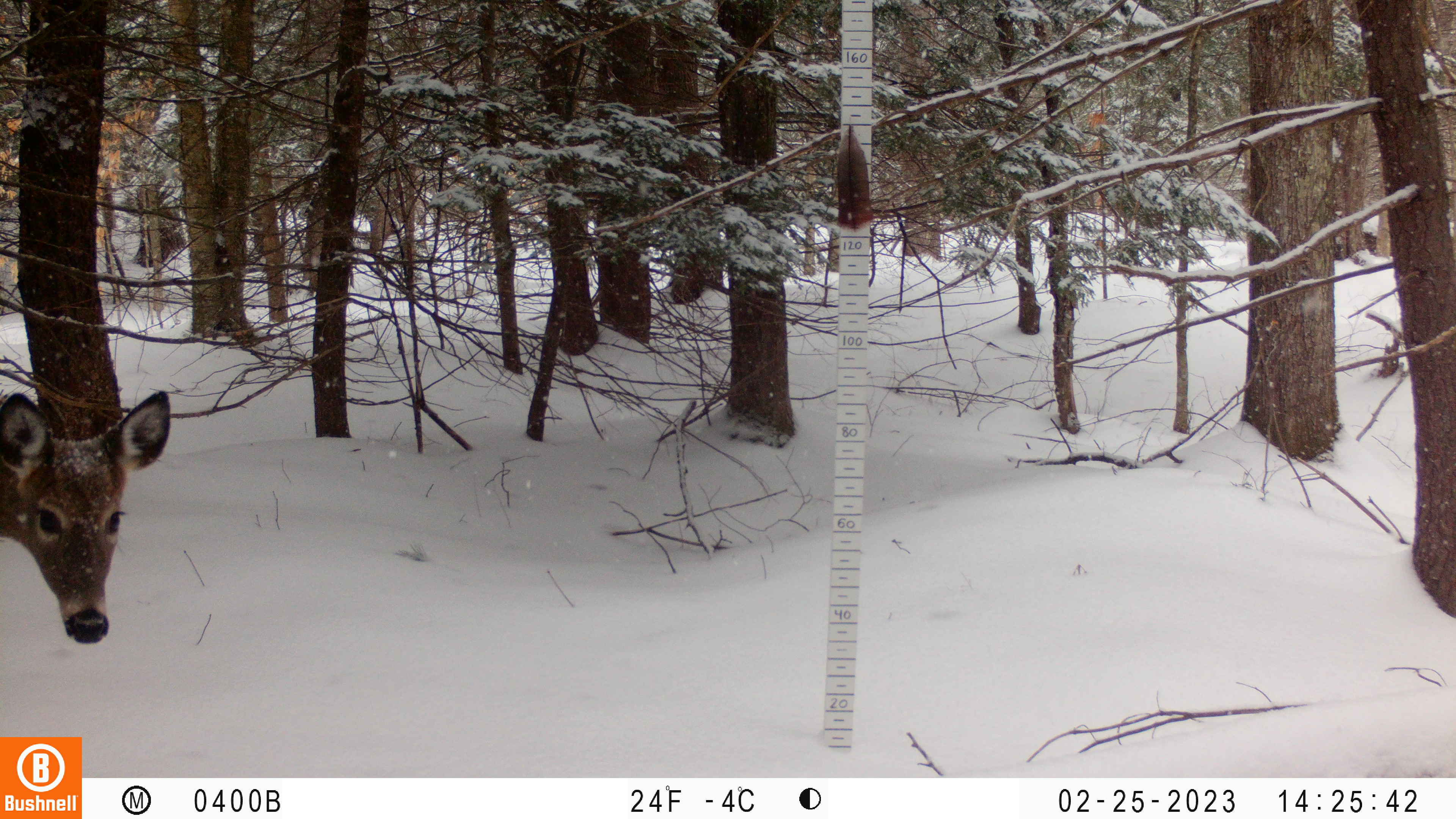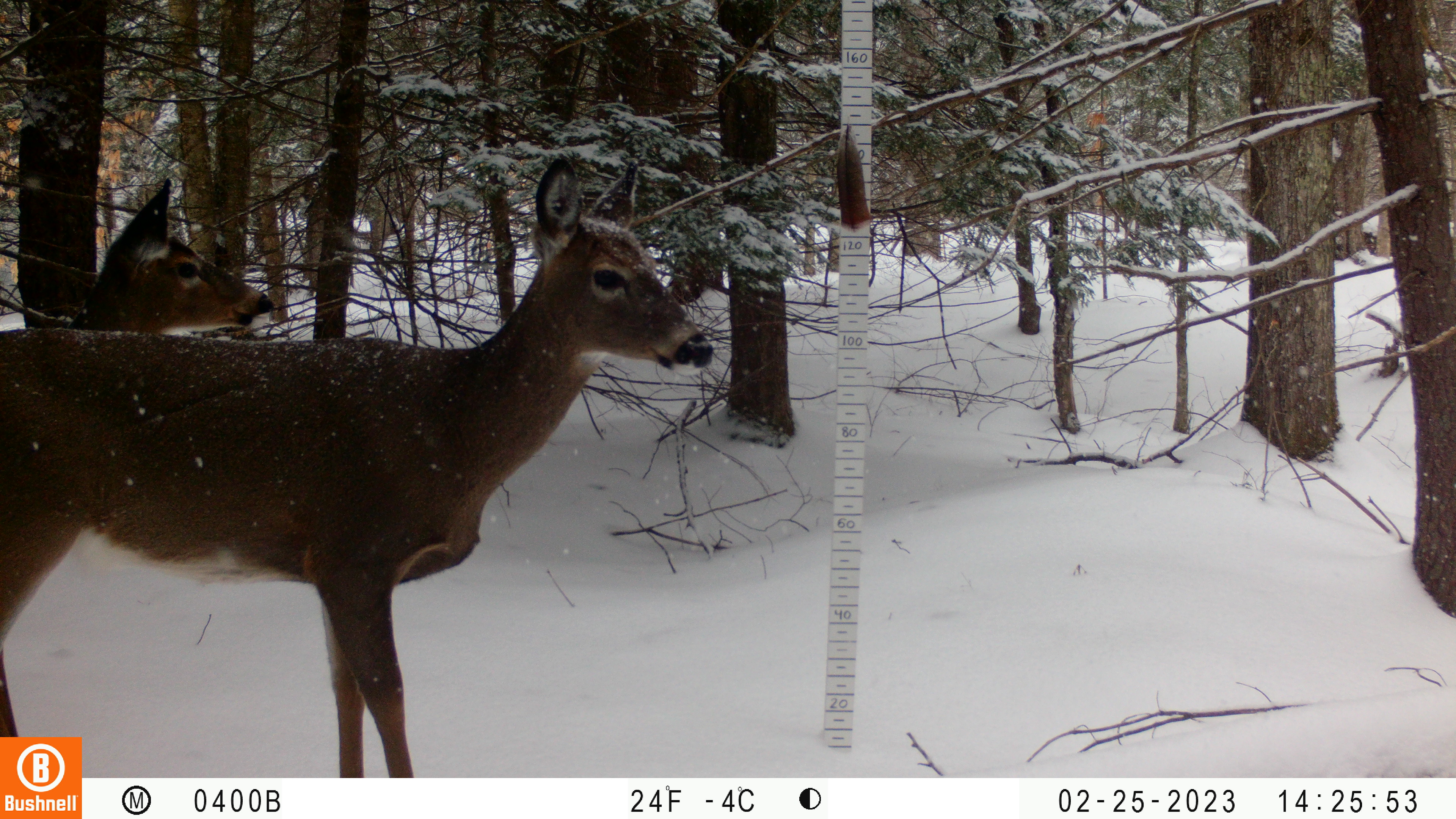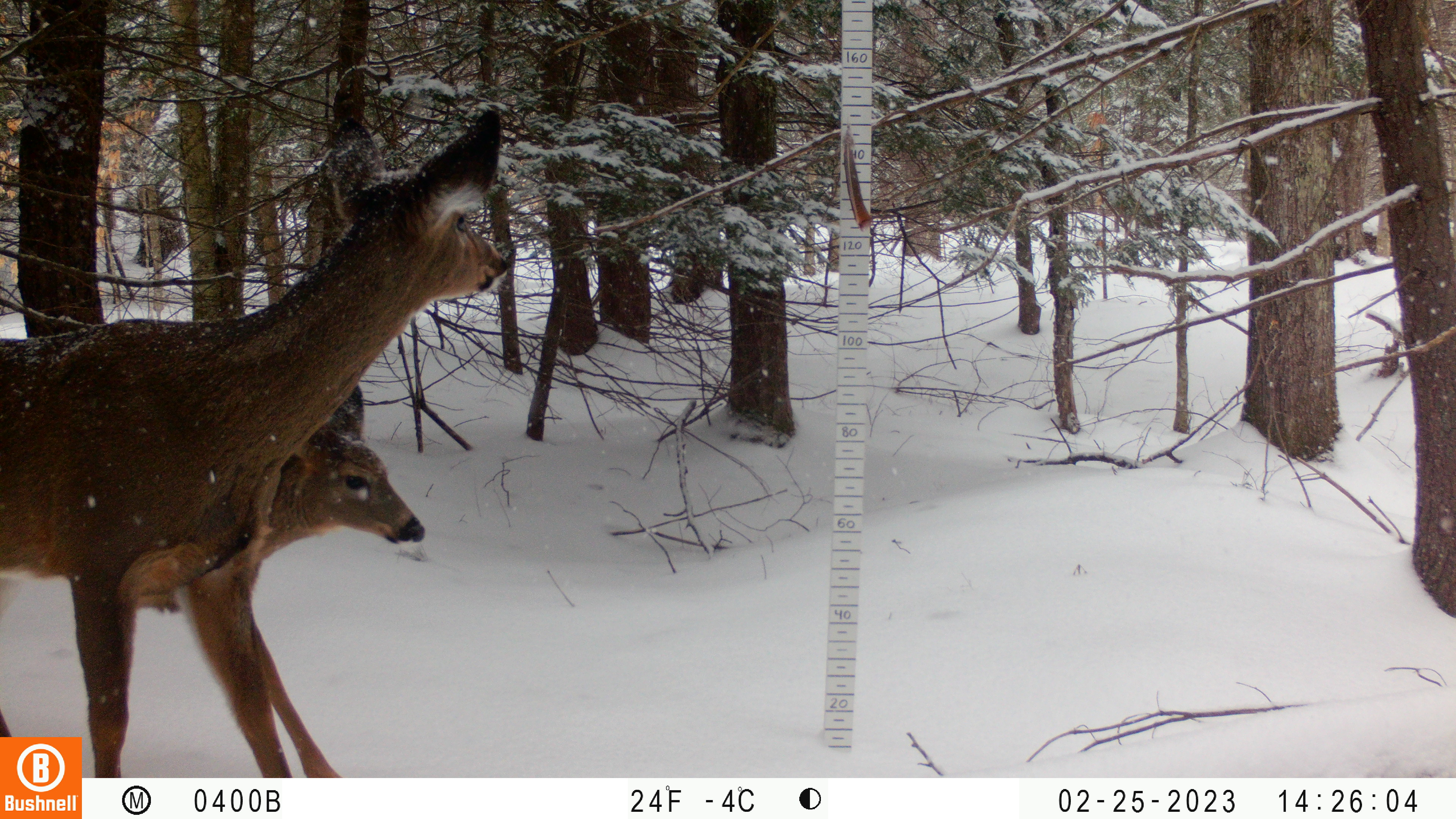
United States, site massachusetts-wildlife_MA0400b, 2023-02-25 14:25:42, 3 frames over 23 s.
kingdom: Animalia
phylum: Chordata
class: Mammalia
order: Artiodactyla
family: Cervidae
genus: Odocoileus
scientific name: Odocoileus virginianus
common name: white-tailed deer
White-tailed deer (Odocoileus virginianus).